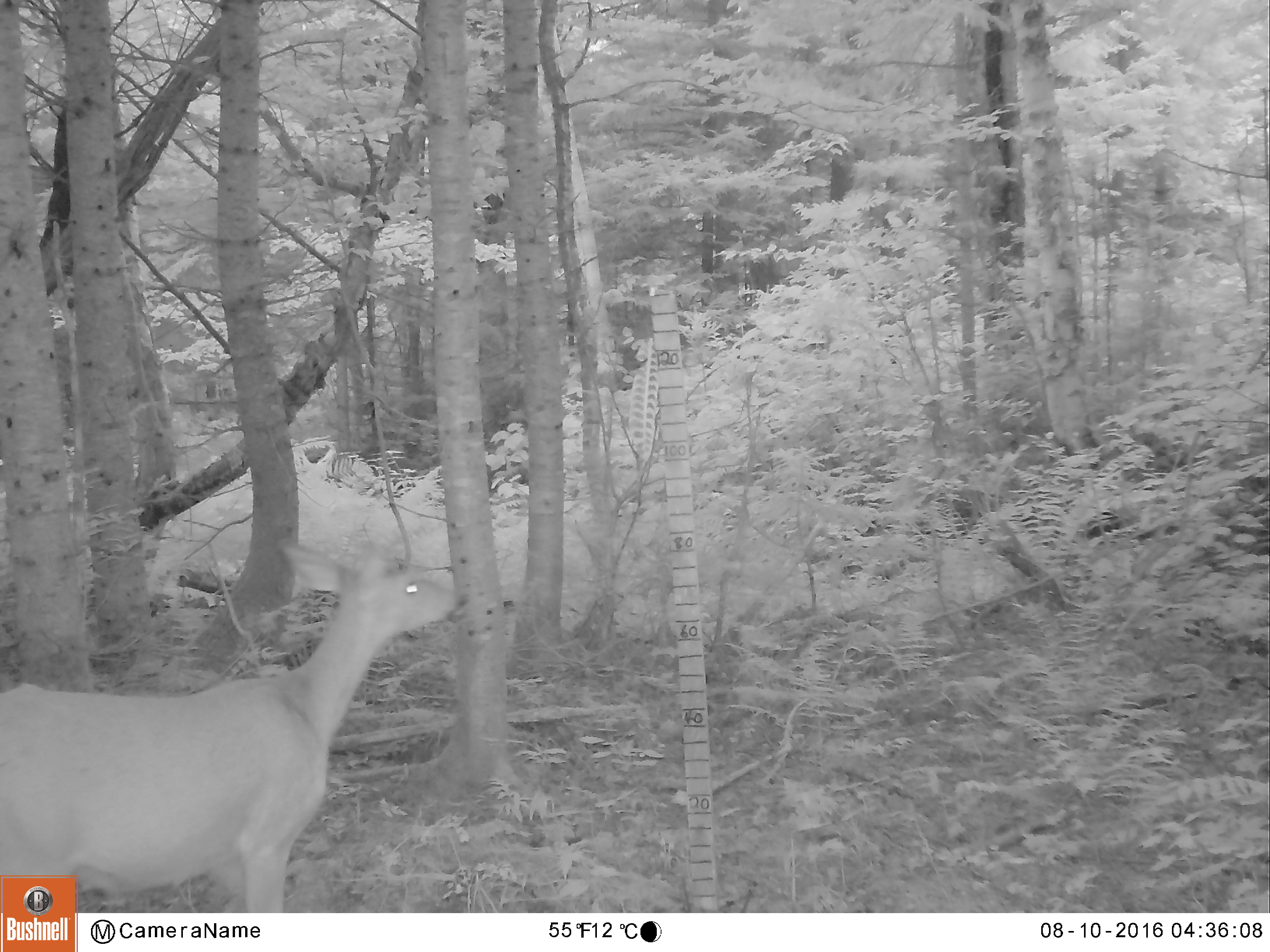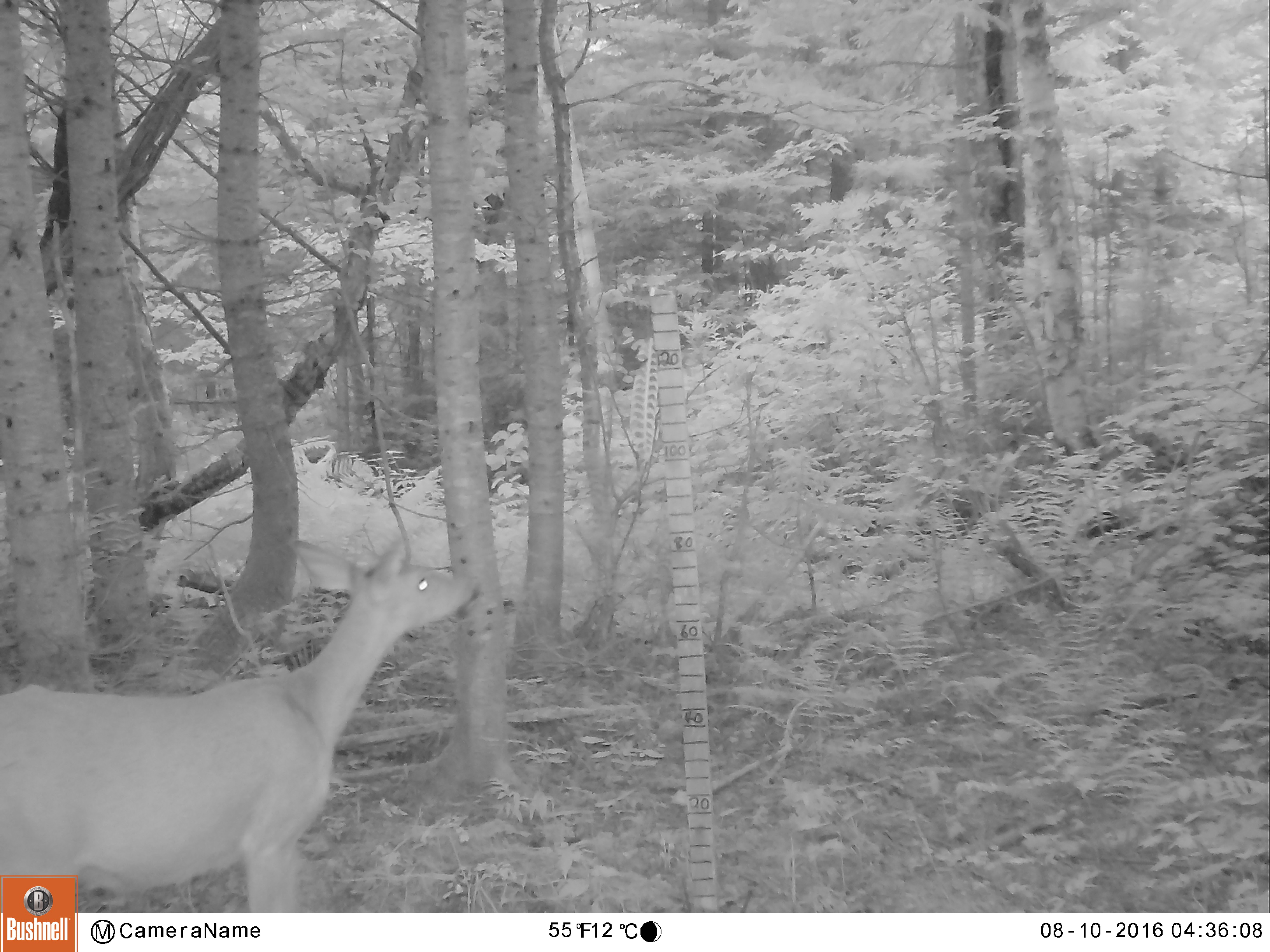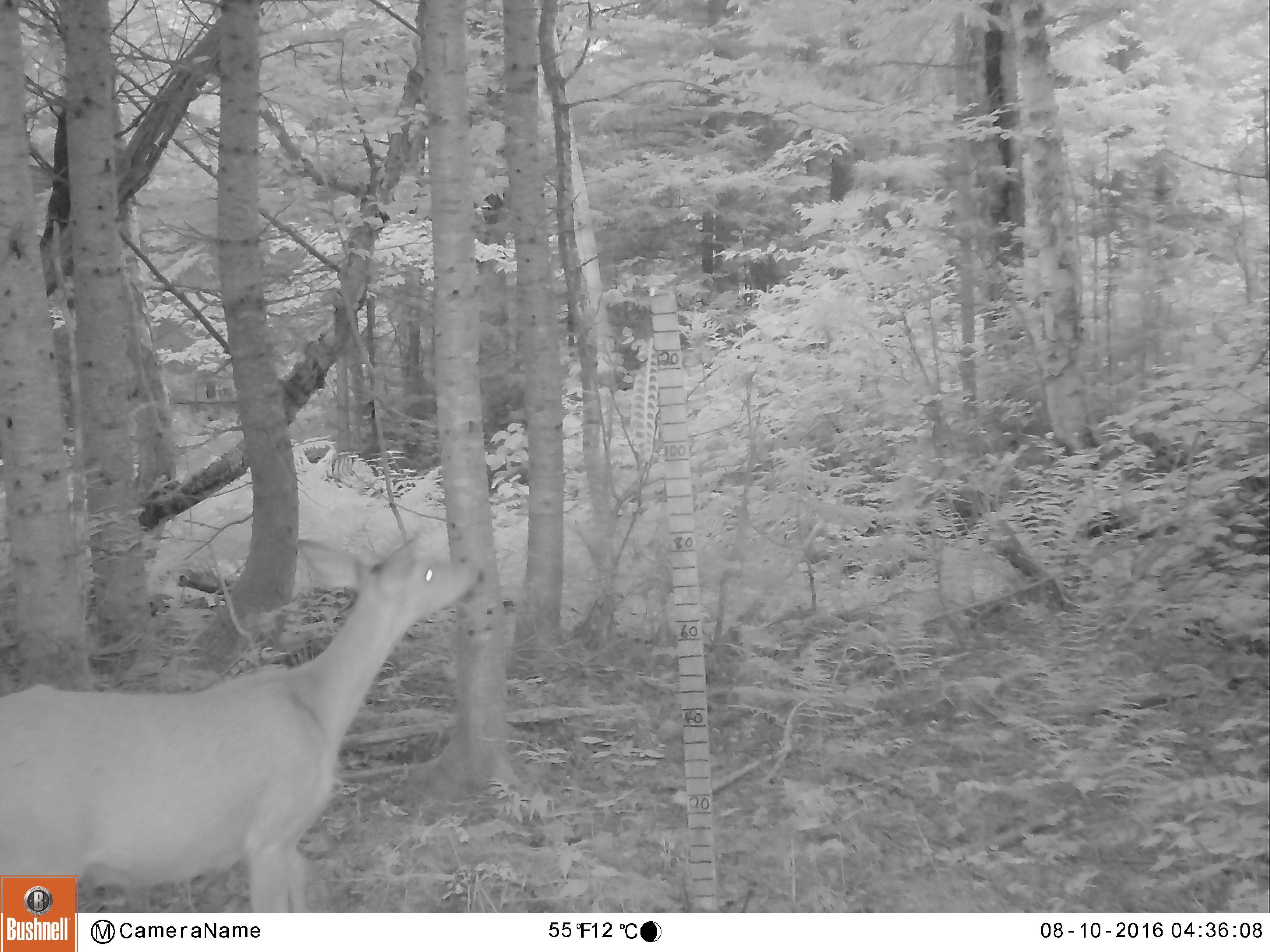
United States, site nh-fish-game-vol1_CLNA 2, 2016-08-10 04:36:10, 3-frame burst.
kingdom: Animalia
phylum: Chordata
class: Mammalia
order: Artiodactyla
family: Cervidae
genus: Odocoileus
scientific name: Odocoileus virginianus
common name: white-tailed deer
White-tailed deer (Odocoileus virginianus).